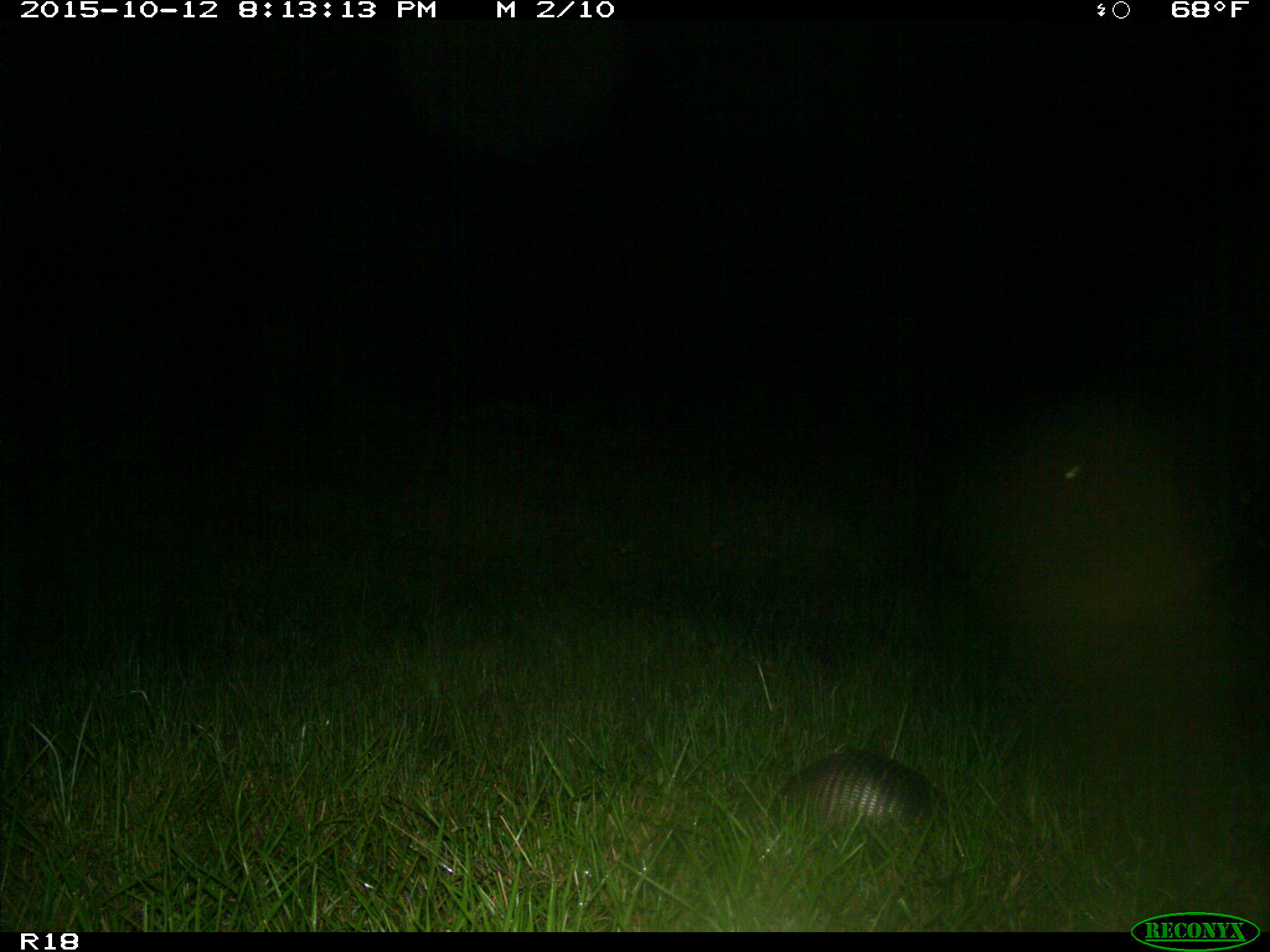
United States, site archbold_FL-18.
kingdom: Animalia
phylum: Chordata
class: Mammalia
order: Cingulata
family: Dasypodidae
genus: Dasypus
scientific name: Dasypus novemcinctus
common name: nine-banded armadillo